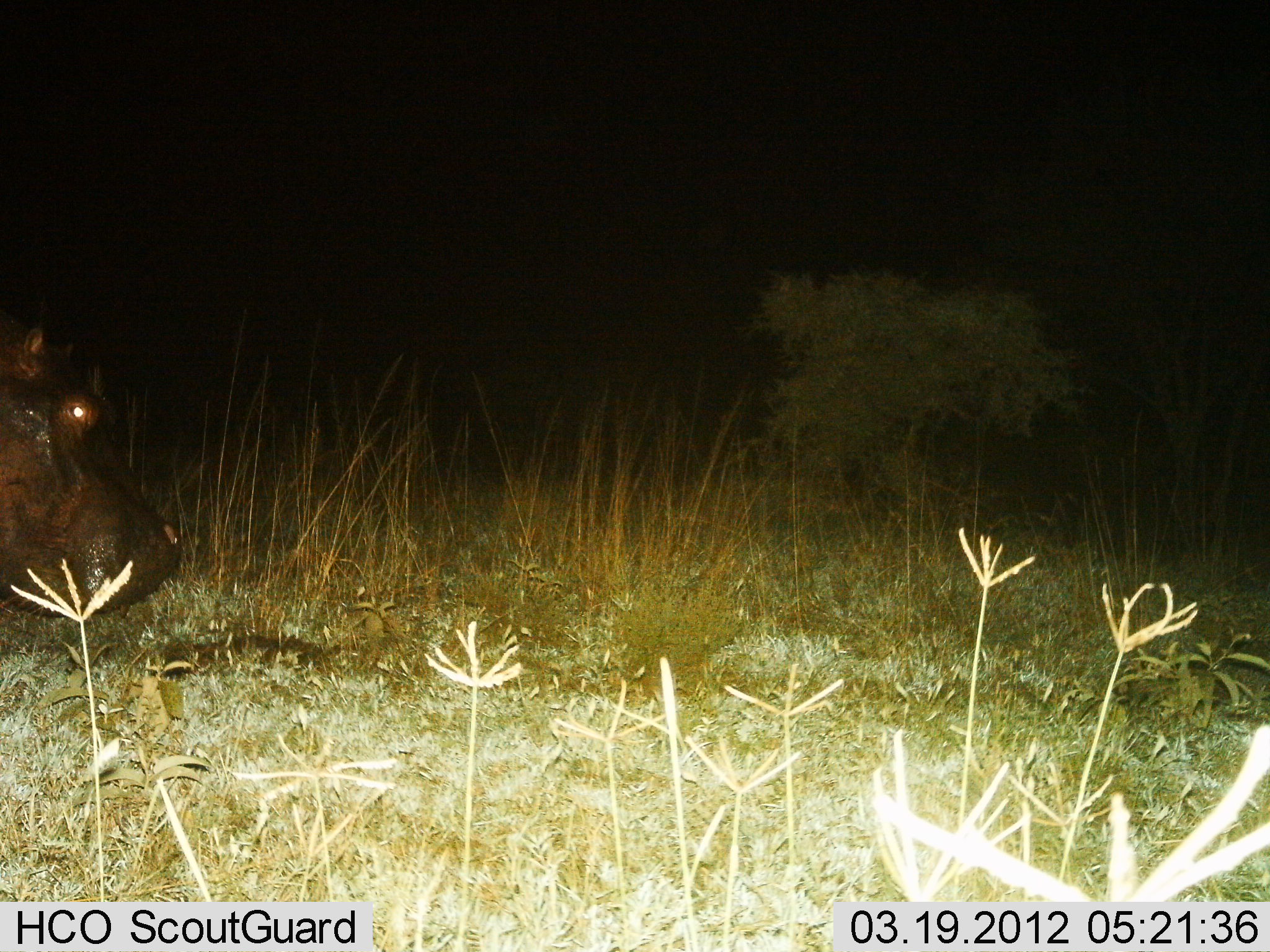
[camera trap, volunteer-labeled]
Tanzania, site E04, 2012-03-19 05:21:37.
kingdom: Animalia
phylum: Chordata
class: Mammalia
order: Artiodactyla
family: Hippopotamidae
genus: Hippopotamus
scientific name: Hippopotamus amphibius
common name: hippopotamus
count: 1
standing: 62%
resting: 0%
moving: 43%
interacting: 0%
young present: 0%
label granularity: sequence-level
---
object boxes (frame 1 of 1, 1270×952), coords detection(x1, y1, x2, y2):
animal: detection(0, 323, 181, 620)